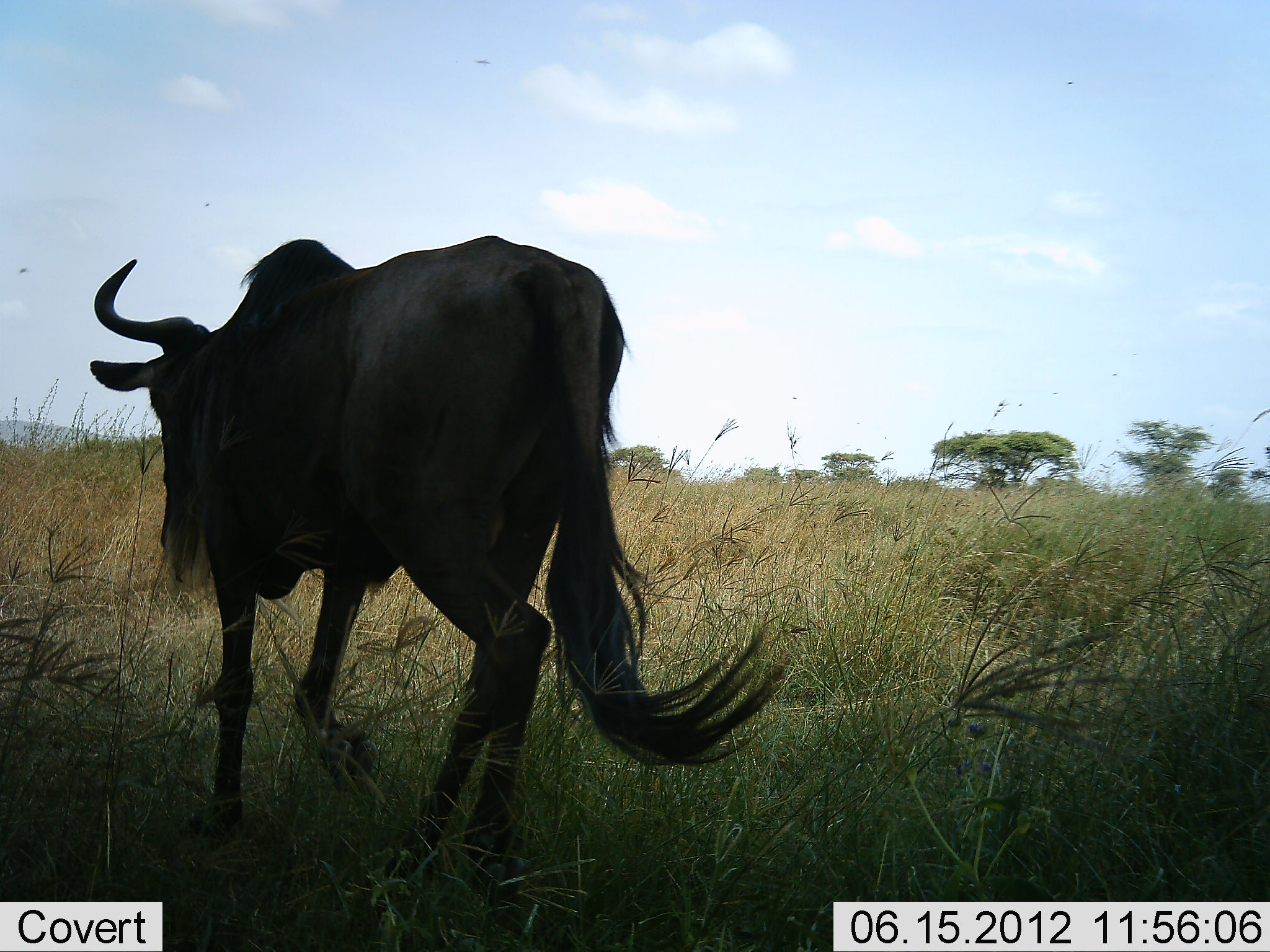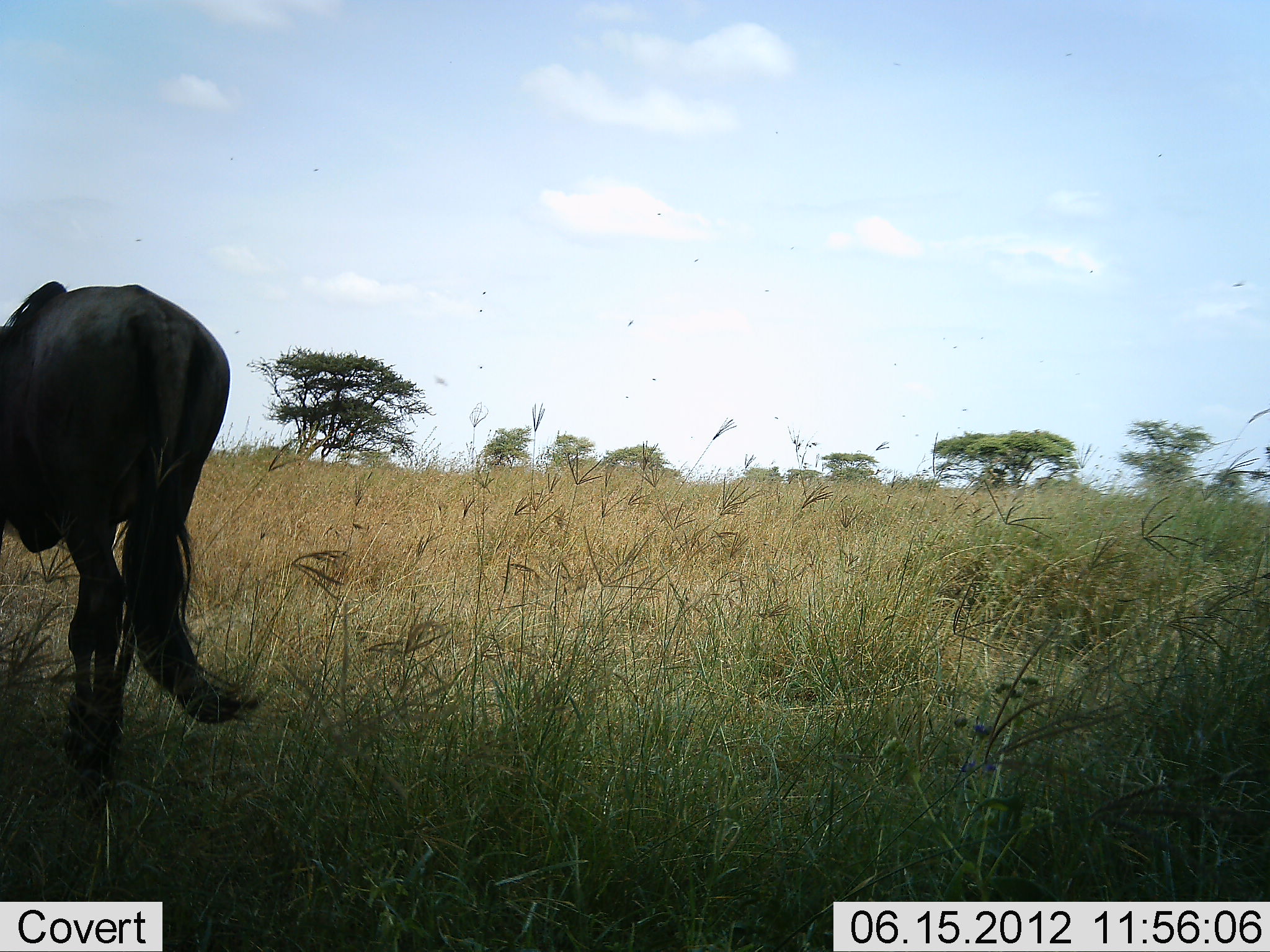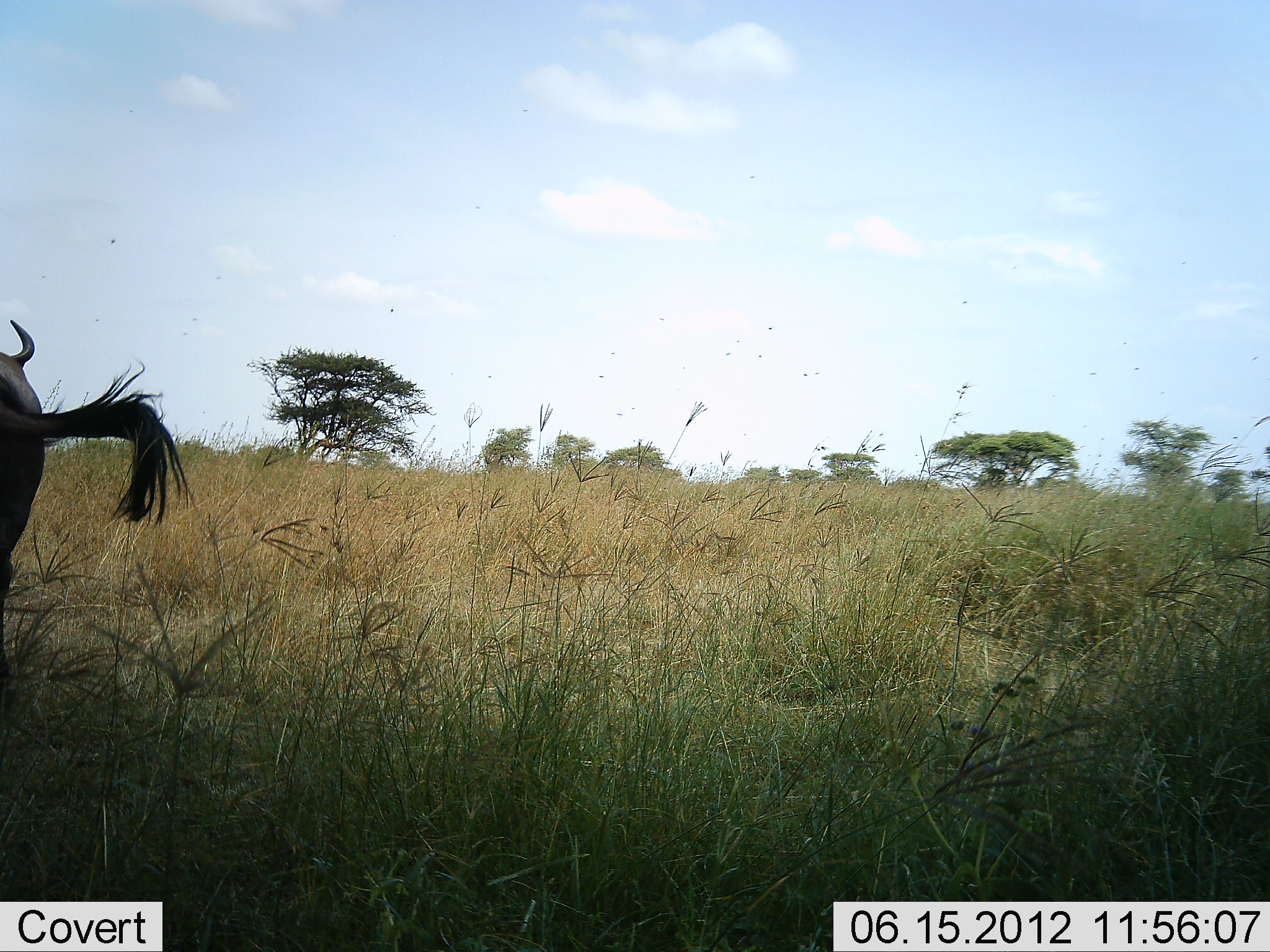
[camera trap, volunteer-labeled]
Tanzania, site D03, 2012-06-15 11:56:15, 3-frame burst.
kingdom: Animalia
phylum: Chordata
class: Mammalia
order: Artiodactyla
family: Bovidae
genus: Connochaetes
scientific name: Connochaetes taurinus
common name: blue wildebeest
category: wildebeest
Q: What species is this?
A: Wildebeest (blue wildebeest) (Connochaetes taurinus).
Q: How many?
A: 1.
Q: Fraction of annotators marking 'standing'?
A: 10%.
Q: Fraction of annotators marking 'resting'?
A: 0%.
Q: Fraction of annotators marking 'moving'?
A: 90%.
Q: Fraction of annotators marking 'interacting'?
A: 0%.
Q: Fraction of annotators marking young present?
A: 0%.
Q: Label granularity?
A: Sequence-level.